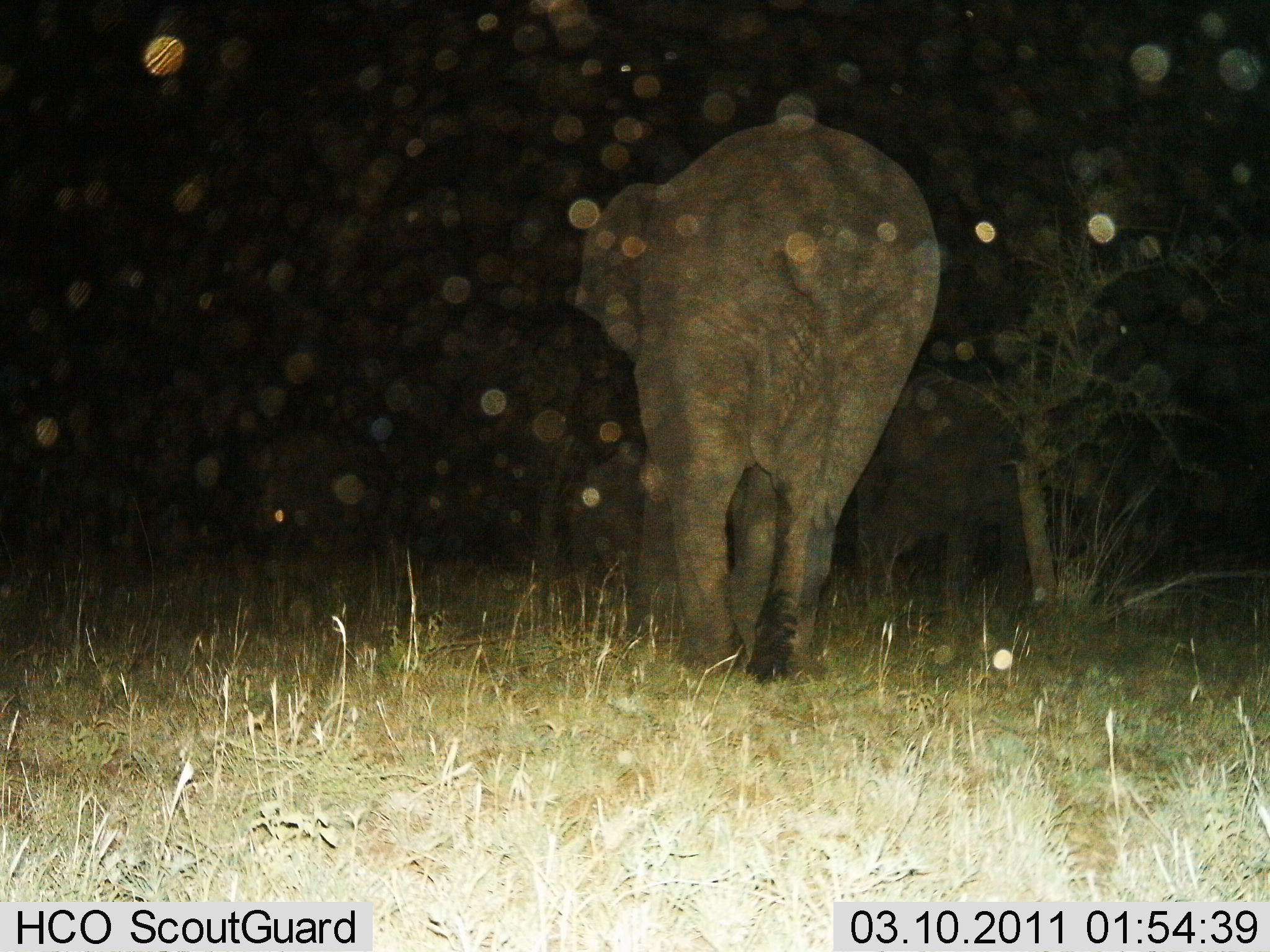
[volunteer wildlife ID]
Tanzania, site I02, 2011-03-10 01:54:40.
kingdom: Animalia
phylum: Chordata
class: Mammalia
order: Proboscidea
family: Elephantidae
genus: Loxodonta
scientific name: Loxodonta africana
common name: african bush elephant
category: elephant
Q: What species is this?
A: Elephant (african bush elephant) (Loxodonta africana).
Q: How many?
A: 1.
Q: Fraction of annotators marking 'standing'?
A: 36%.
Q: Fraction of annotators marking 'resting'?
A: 0%.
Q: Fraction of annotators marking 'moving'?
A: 82%.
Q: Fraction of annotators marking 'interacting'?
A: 0%.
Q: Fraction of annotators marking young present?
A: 0%.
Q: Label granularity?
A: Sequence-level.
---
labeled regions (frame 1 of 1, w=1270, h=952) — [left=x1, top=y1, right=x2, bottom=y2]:
animal: [left=564, top=114, right=946, bottom=691]; [left=834, top=362, right=1131, bottom=613]